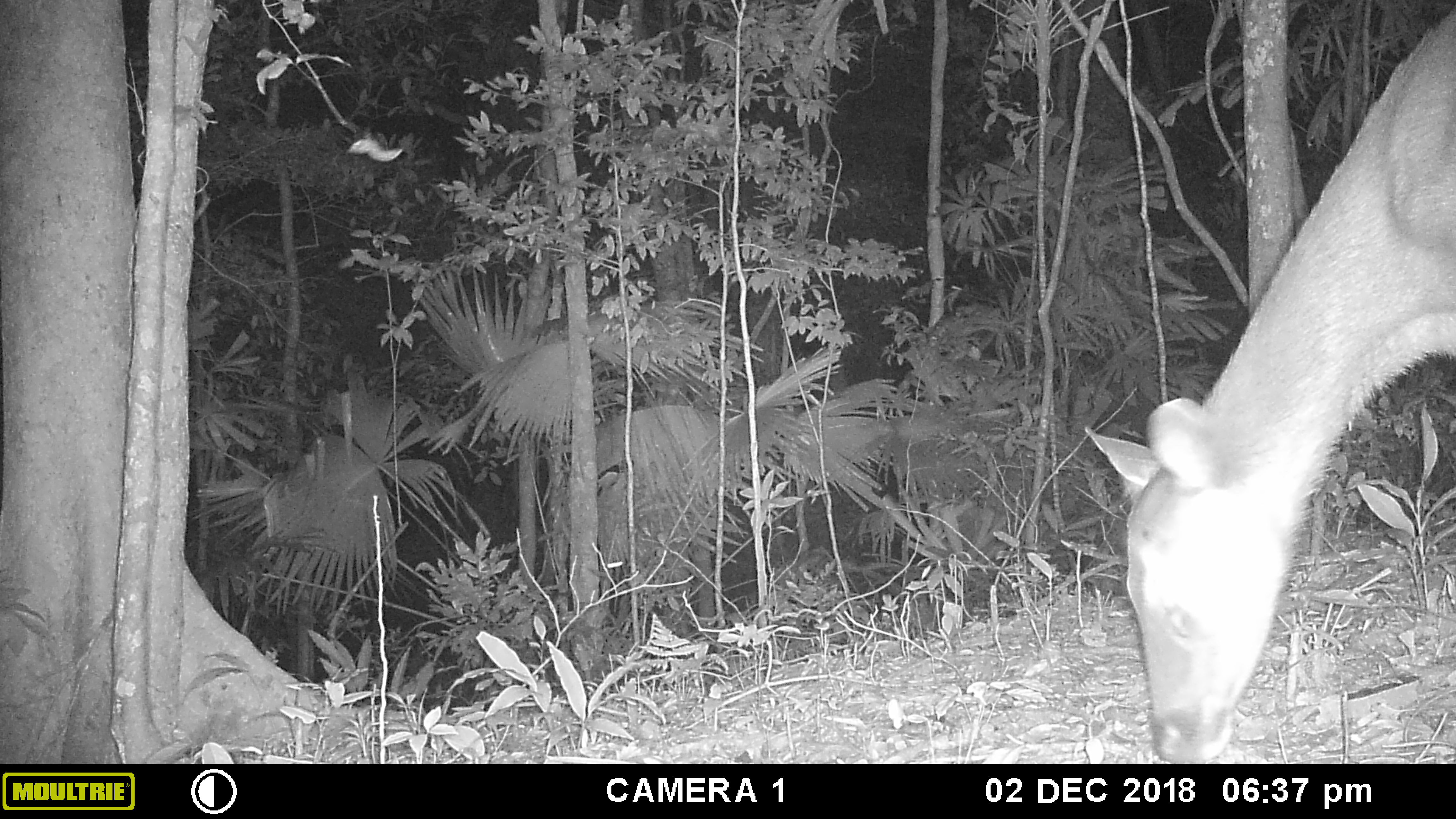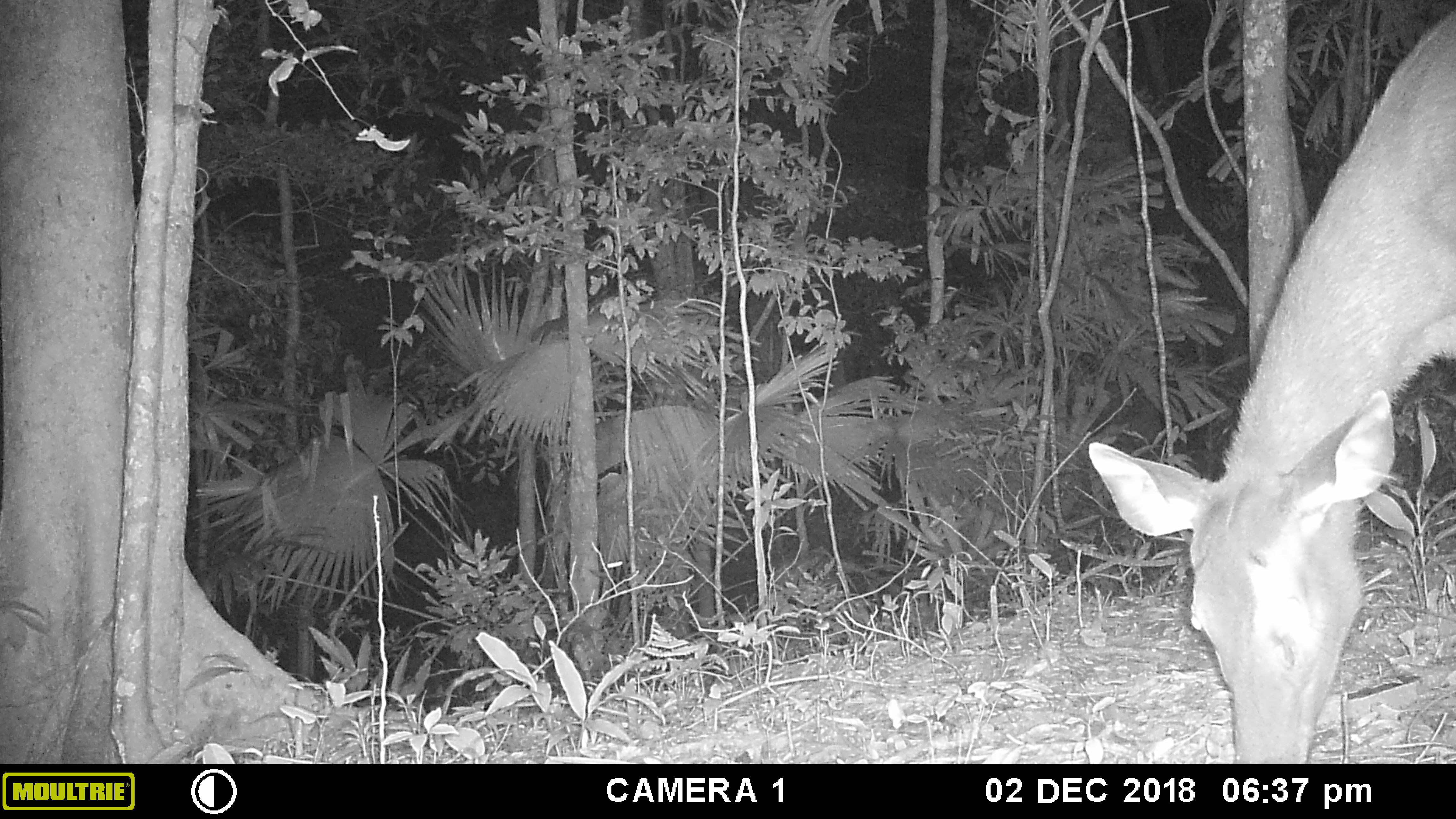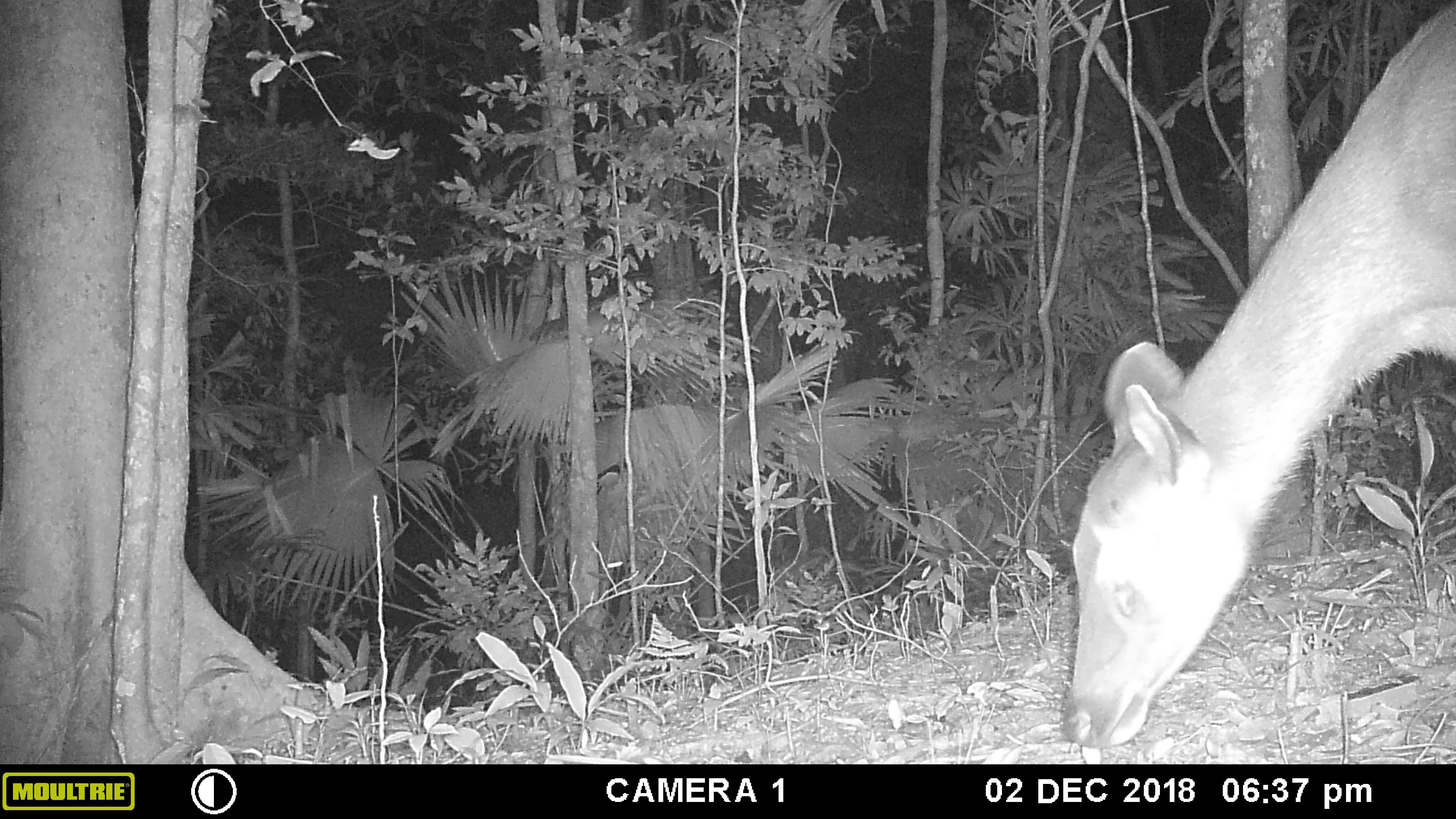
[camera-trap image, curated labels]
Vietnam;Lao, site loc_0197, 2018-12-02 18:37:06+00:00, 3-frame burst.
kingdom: Animalia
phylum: Chordata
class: Mammalia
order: Artiodactyla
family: Cervidae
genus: Rusa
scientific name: Rusa unicolor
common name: sambar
Sambar (Rusa unicolor). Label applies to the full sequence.